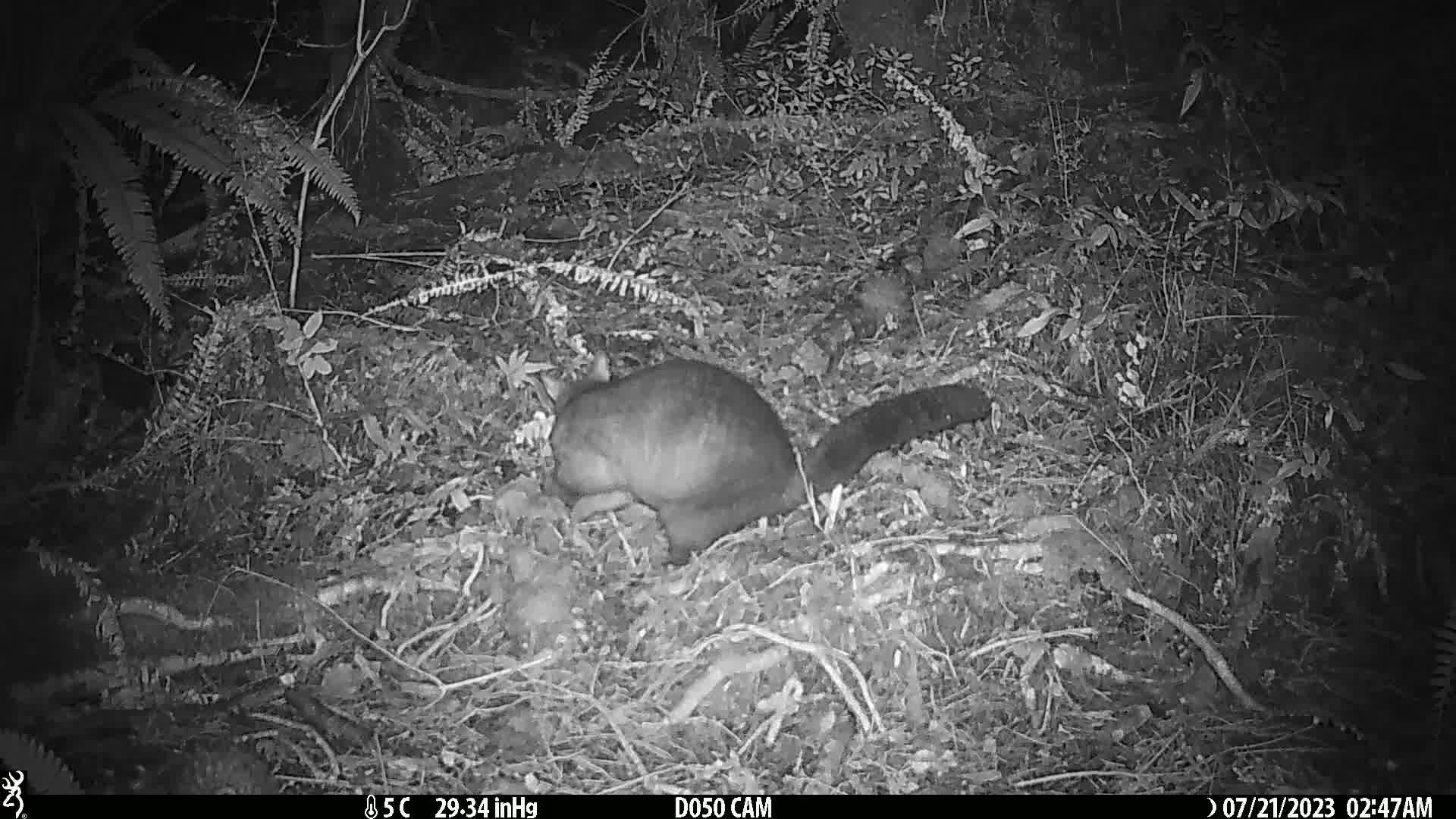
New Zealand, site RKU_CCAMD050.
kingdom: Animalia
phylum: Chordata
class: Mammalia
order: Diprotodontia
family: Phalangeridae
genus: Trichosurus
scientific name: Trichosurus vulpecula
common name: common brushtail possum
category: possum